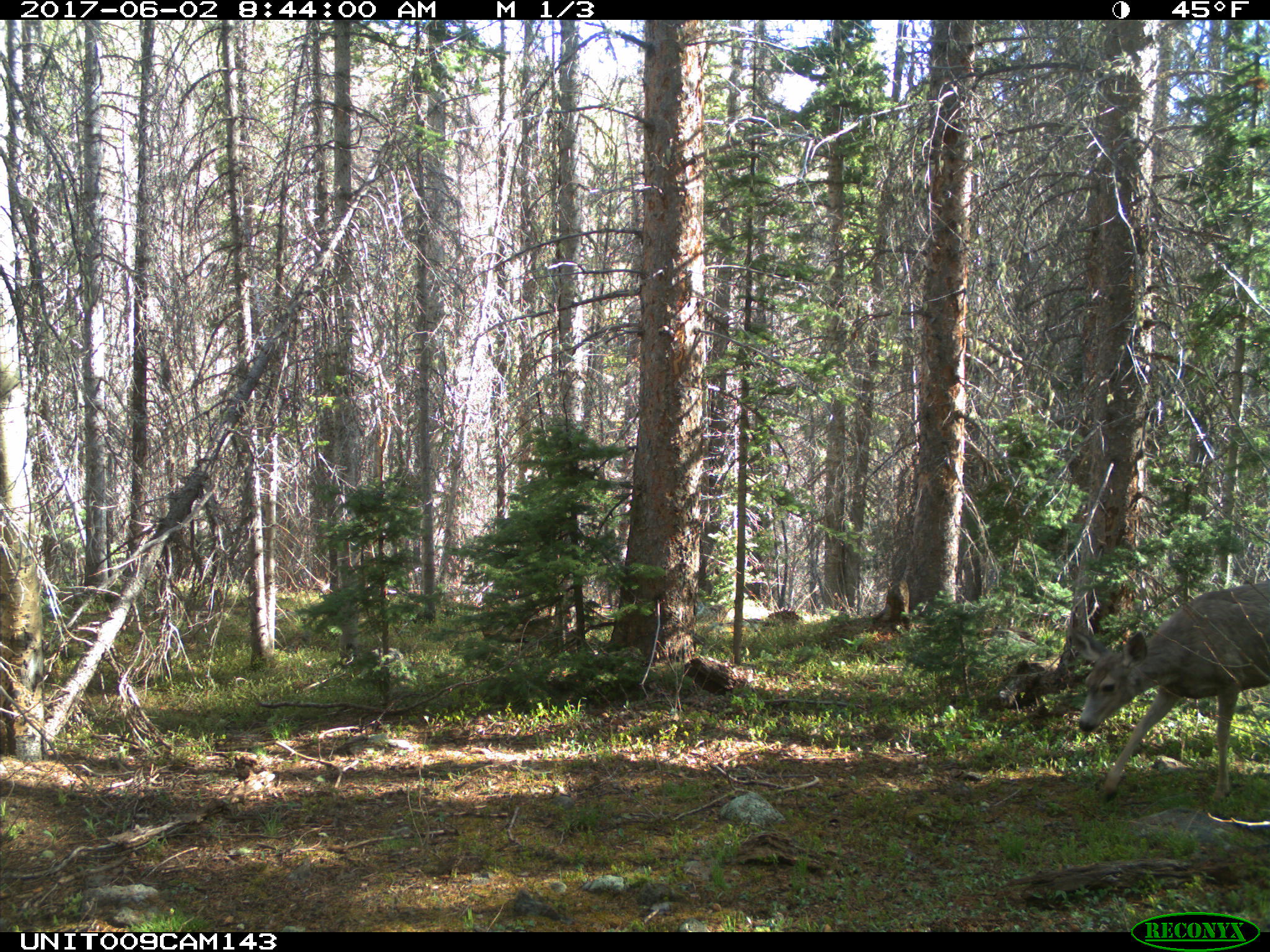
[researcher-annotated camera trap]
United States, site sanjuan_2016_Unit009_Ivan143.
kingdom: Animalia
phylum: Chordata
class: Mammalia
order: Artiodactyla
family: Cervidae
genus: Odocoileus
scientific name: Odocoileus hemionus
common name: mule deer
Odocoileus hemionus (mule deer).